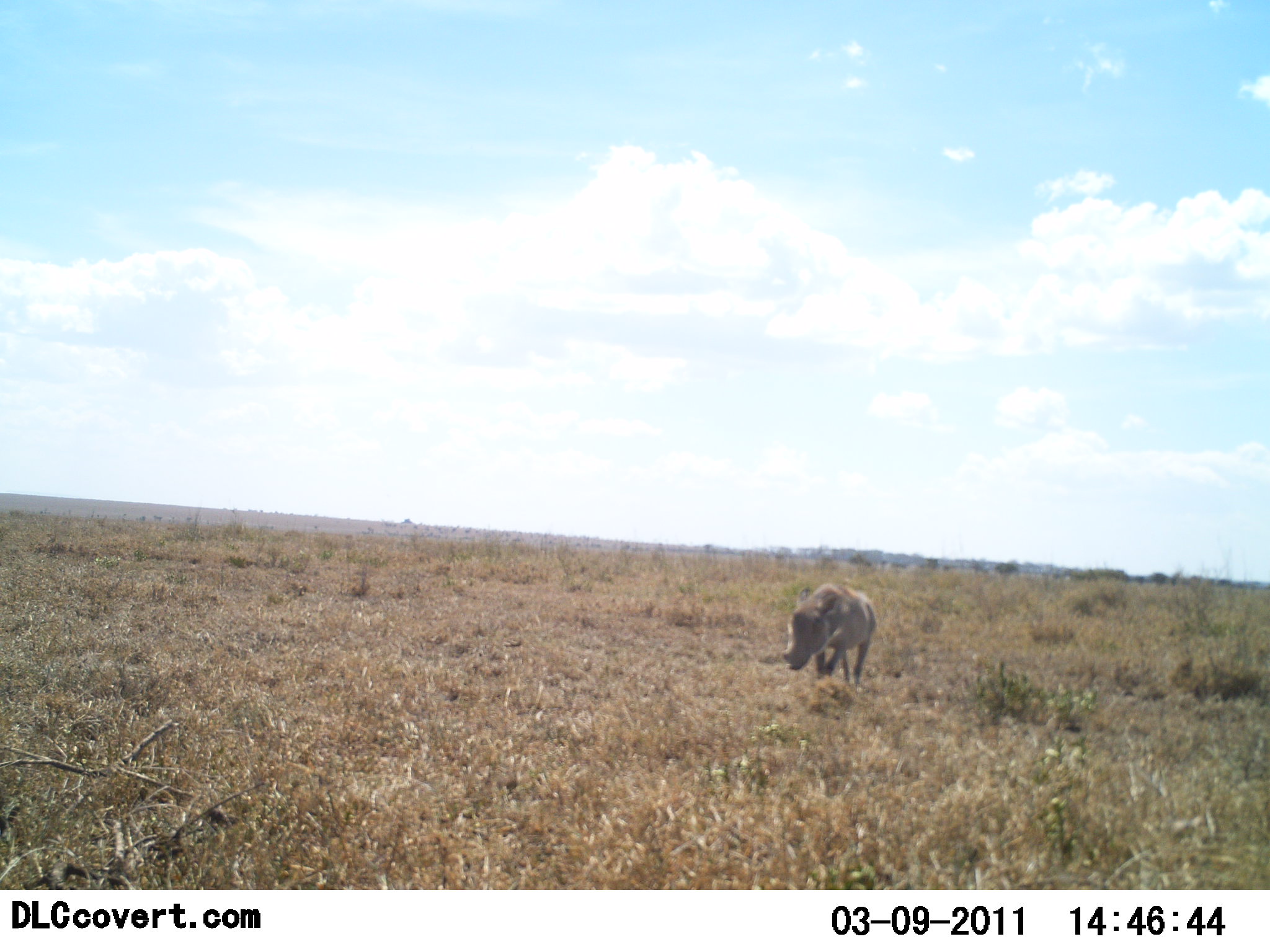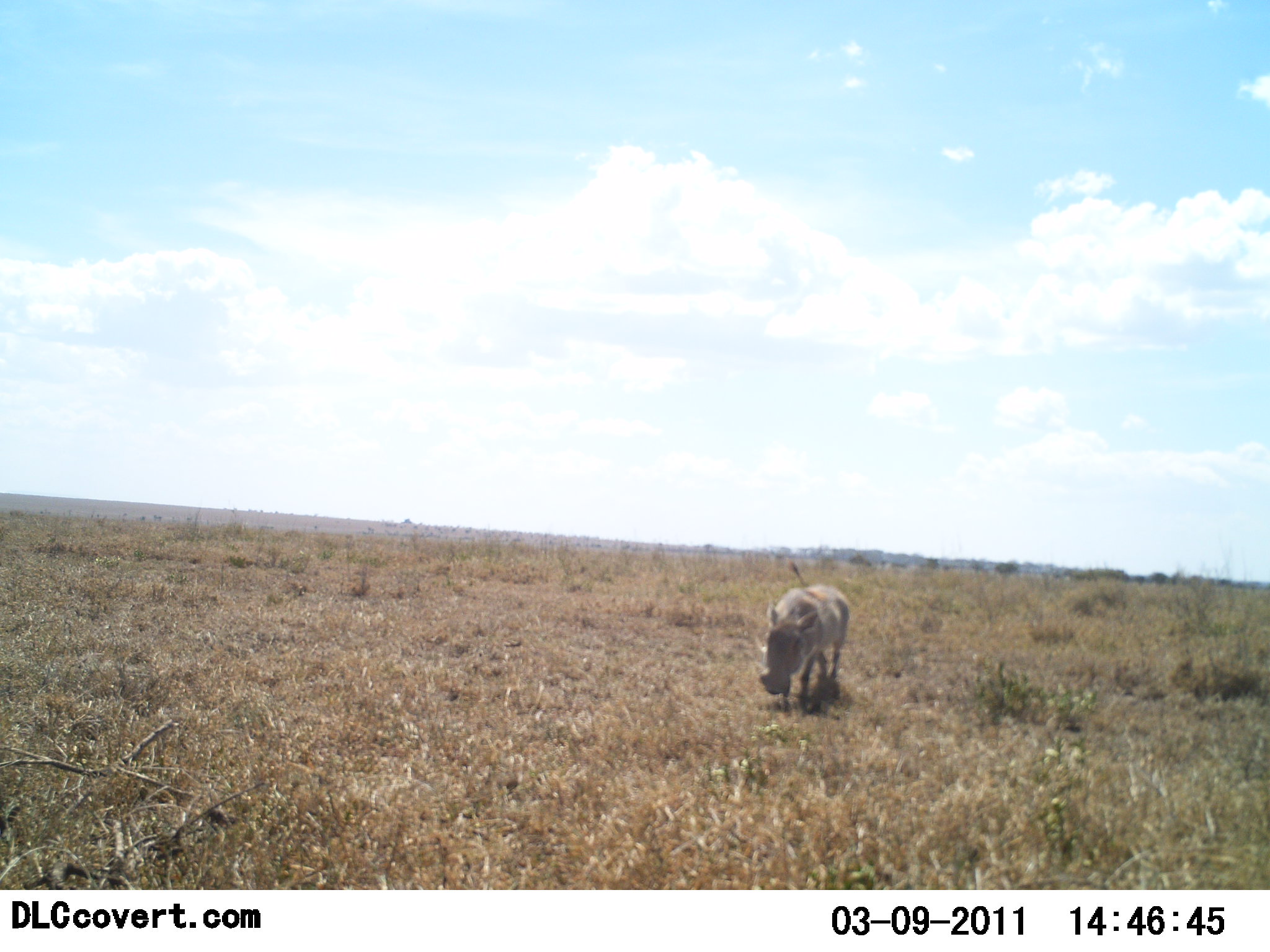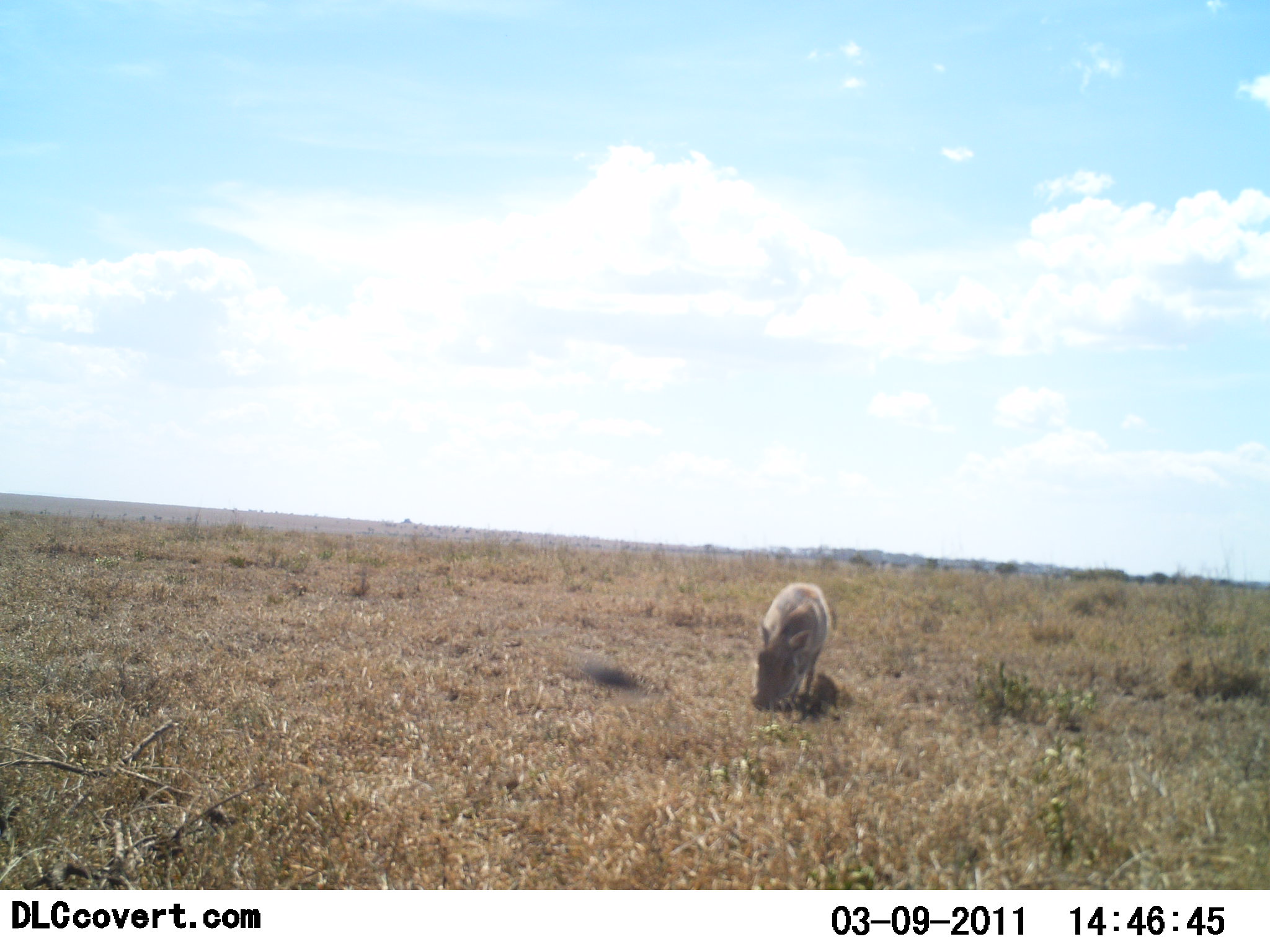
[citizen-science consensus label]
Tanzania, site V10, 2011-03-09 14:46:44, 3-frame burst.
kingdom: Animalia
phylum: Chordata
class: Mammalia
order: Artiodactyla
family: Suidae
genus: Phacochoerus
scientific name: Phacochoerus africanus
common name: warthog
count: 1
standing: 8%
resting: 0%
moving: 38%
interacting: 0%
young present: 0%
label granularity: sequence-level